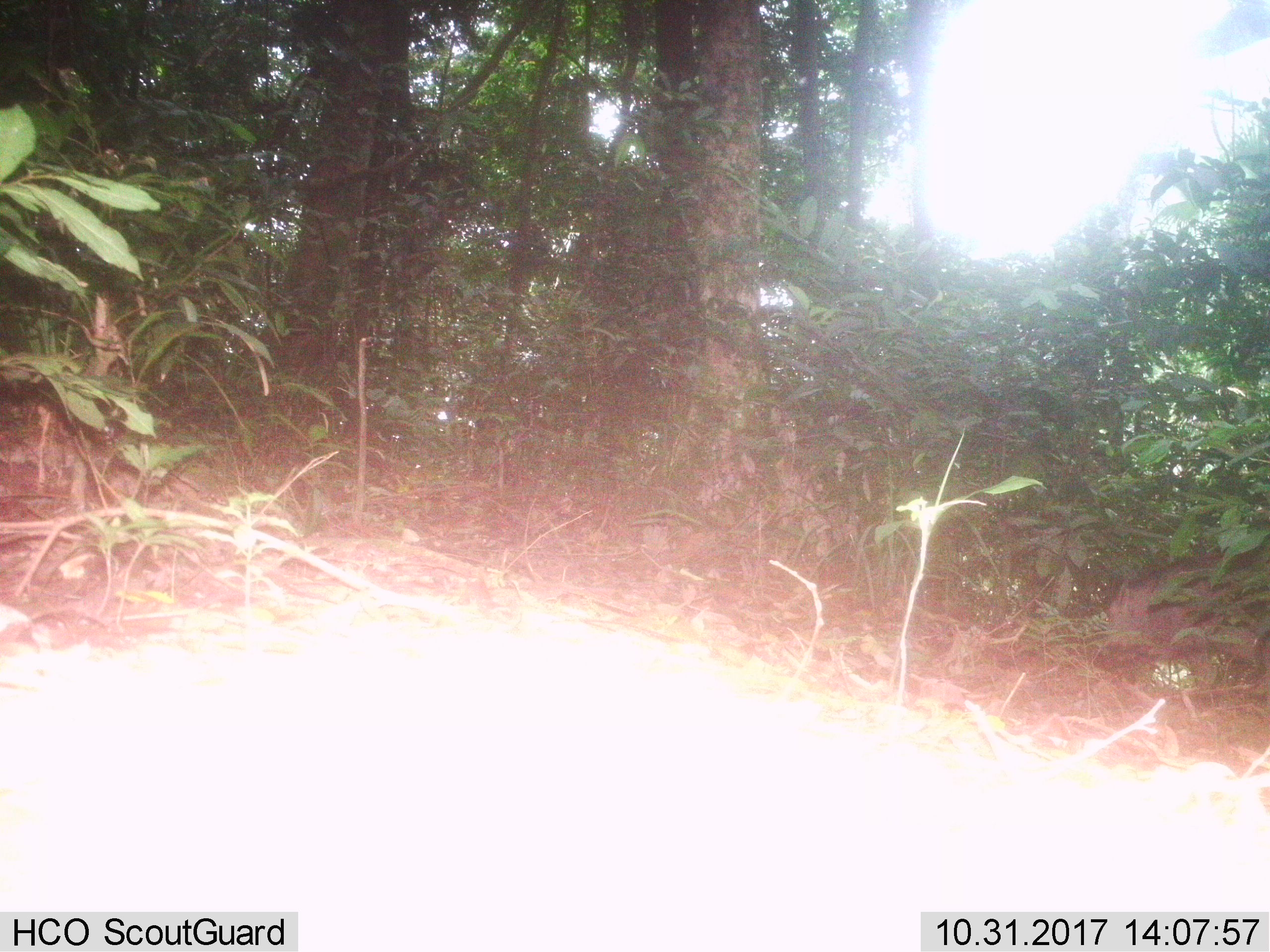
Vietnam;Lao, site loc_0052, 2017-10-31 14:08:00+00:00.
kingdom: Animalia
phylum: Chordata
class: Mammalia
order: Artiodactyla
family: Suidae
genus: Sus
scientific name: Sus scrofa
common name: eurasian wild pig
Eurasian wild pig (Sus scrofa). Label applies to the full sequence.